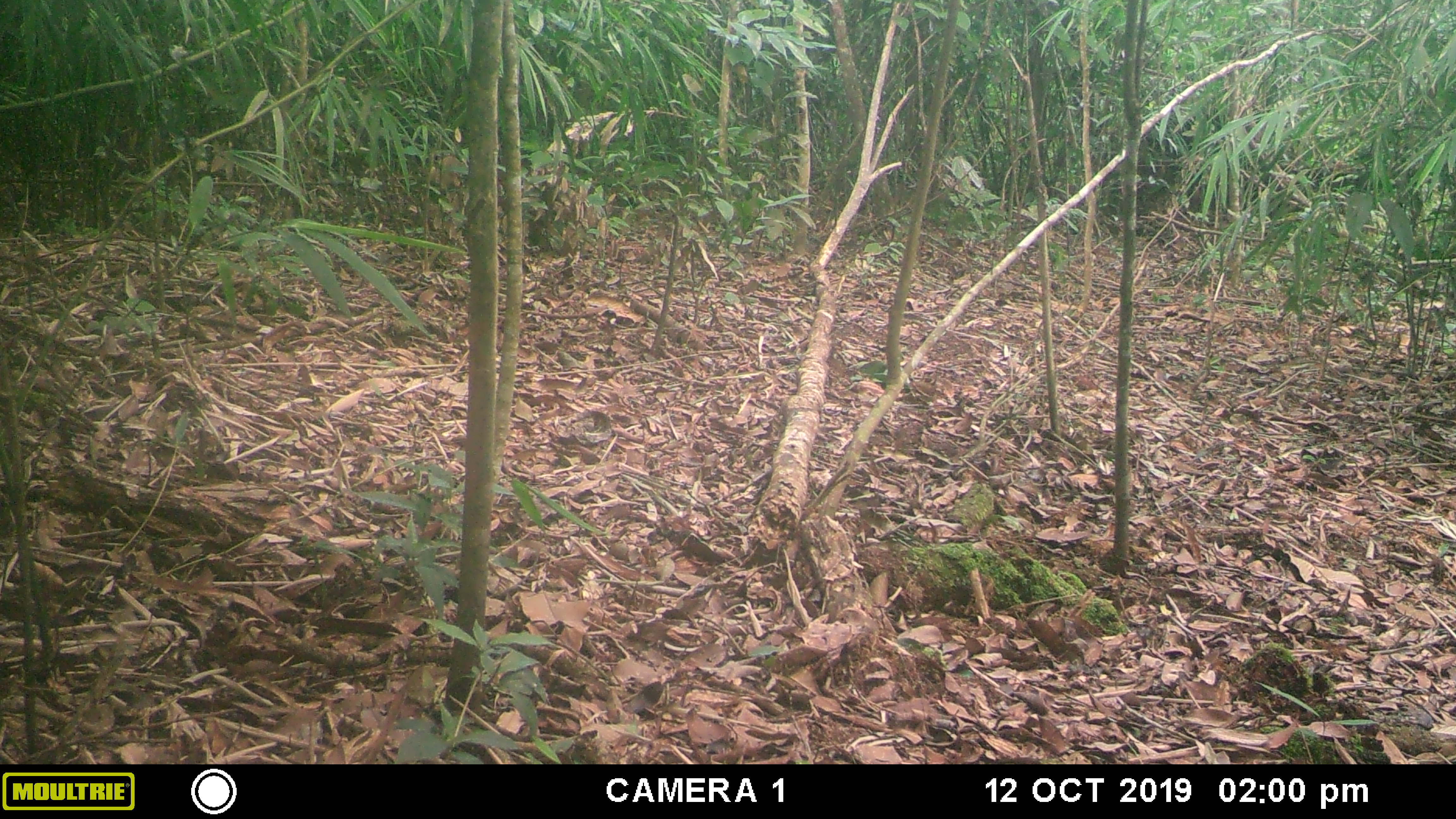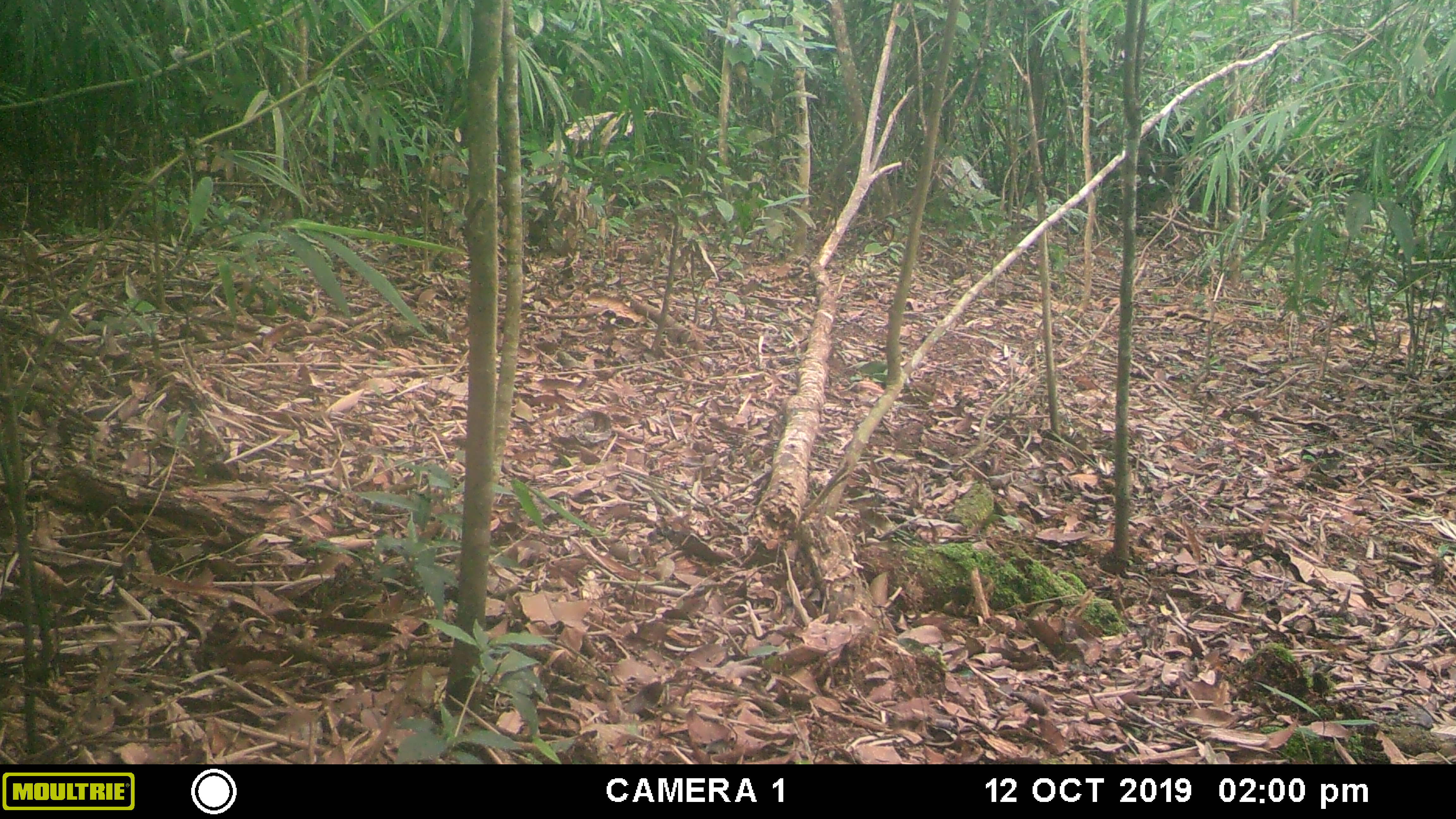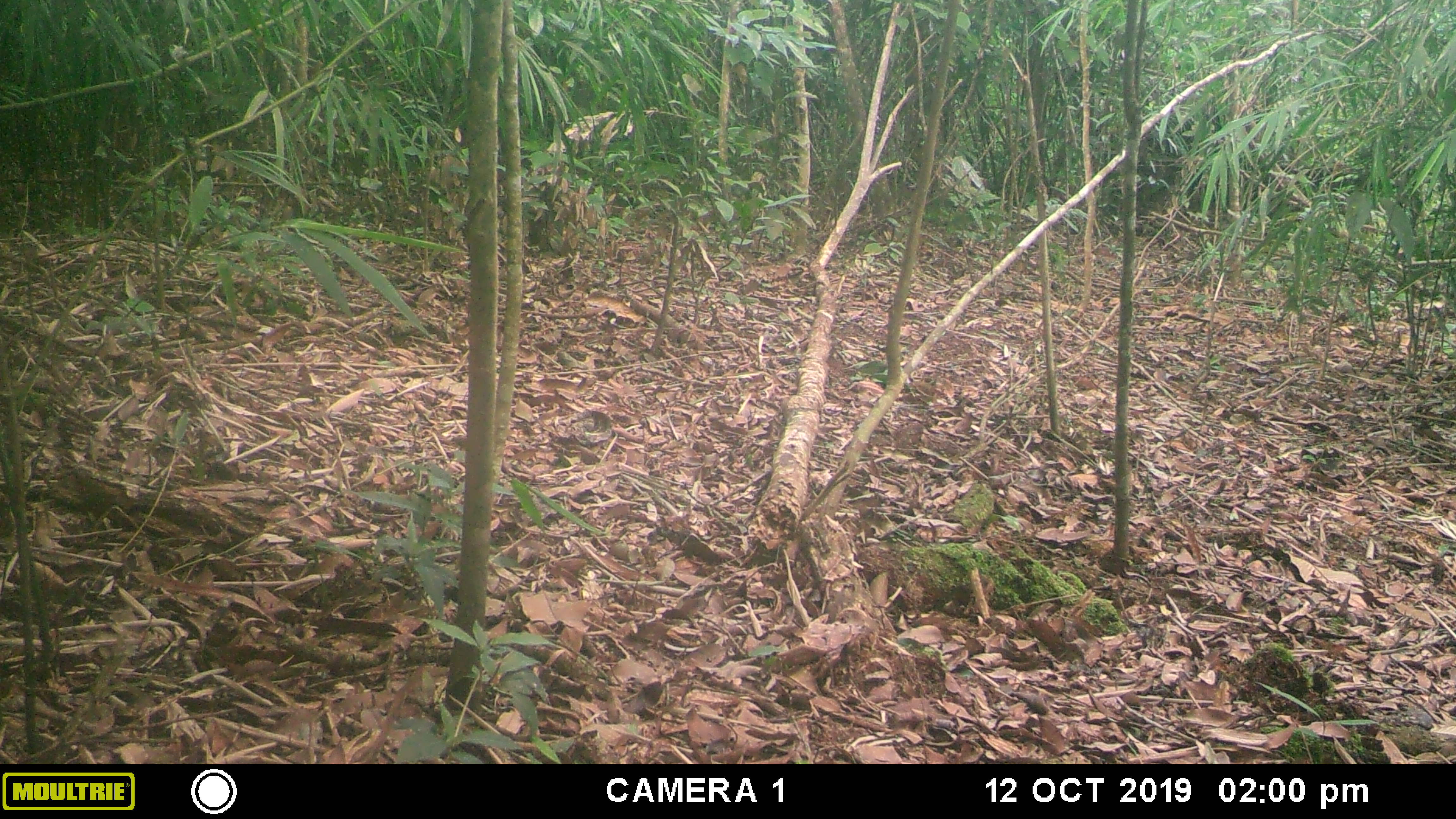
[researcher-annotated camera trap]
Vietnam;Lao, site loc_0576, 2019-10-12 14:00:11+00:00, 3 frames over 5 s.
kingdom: Animalia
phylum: Chordata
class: Mammalia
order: Rodentia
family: Sciuridae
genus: Dremomys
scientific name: Dremomys rufigenis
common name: red-cheeked squirrel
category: red cheeked squirrel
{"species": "red cheeked squirrel (red-cheeked squirrel) (Dremomys rufigenis)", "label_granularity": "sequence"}